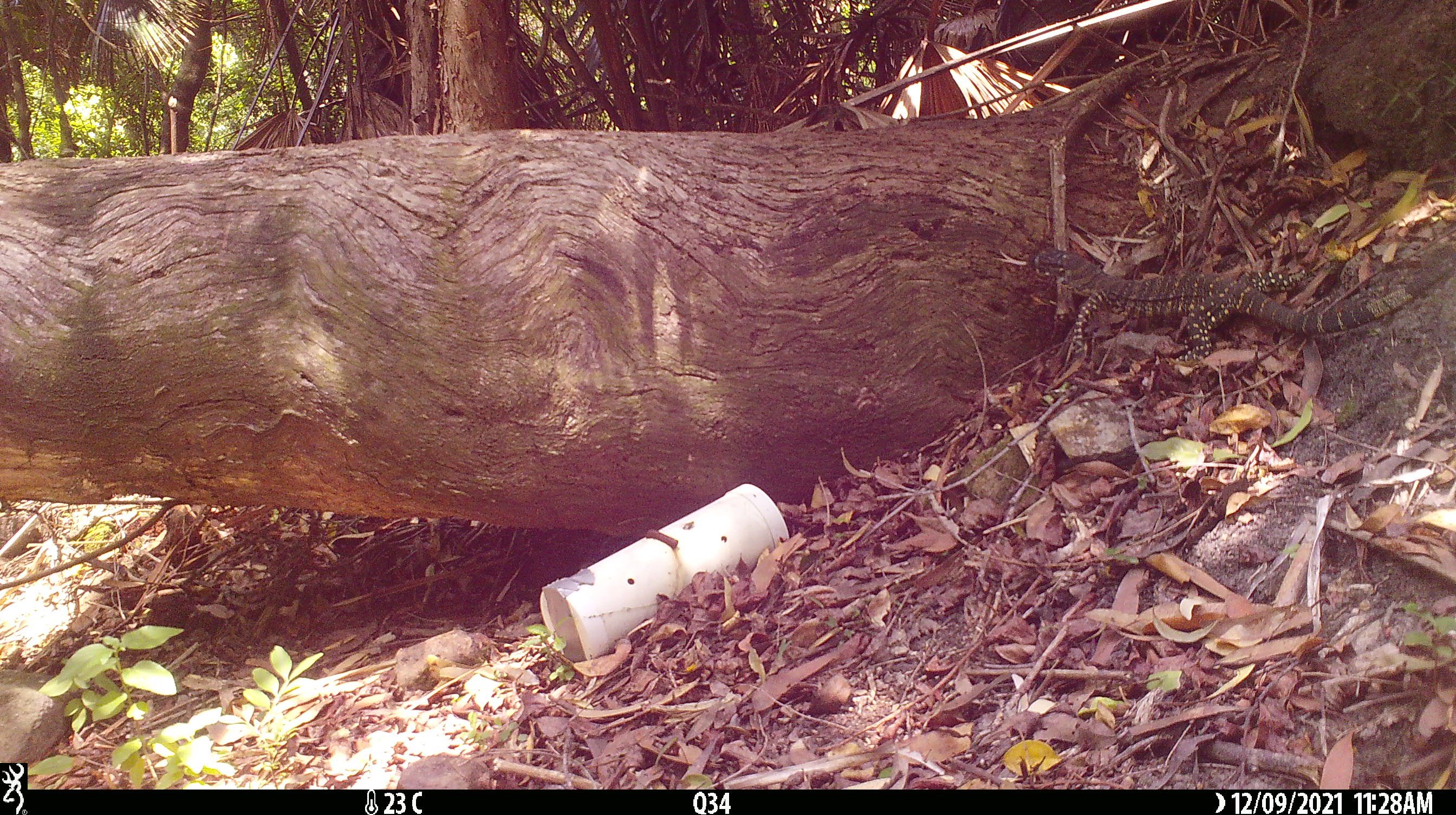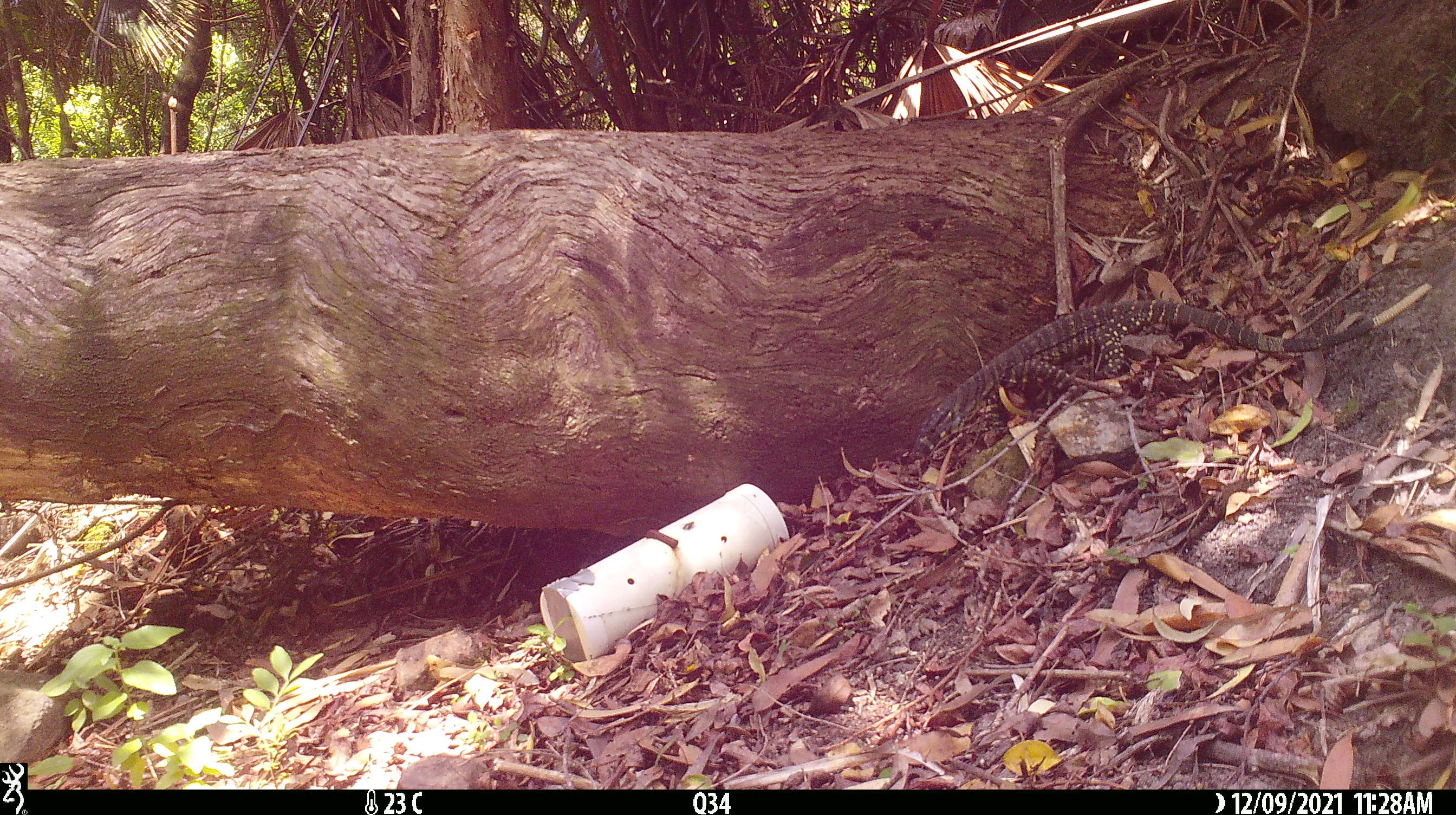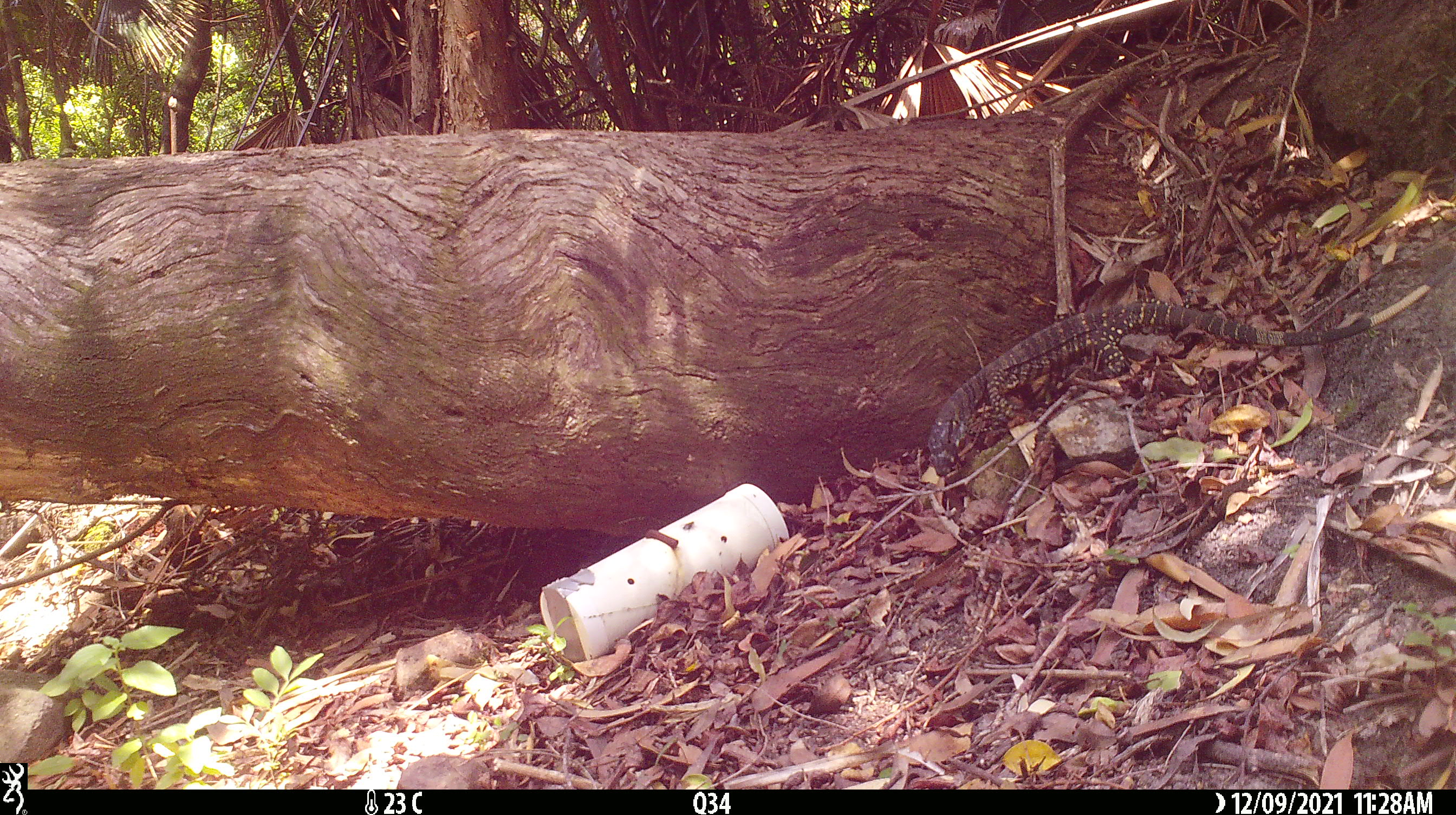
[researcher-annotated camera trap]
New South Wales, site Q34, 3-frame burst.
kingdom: Animalia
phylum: Chordata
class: Reptilia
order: Squamata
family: Varanidae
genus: Varanus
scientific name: Varanus varius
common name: lace monitor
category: goanna